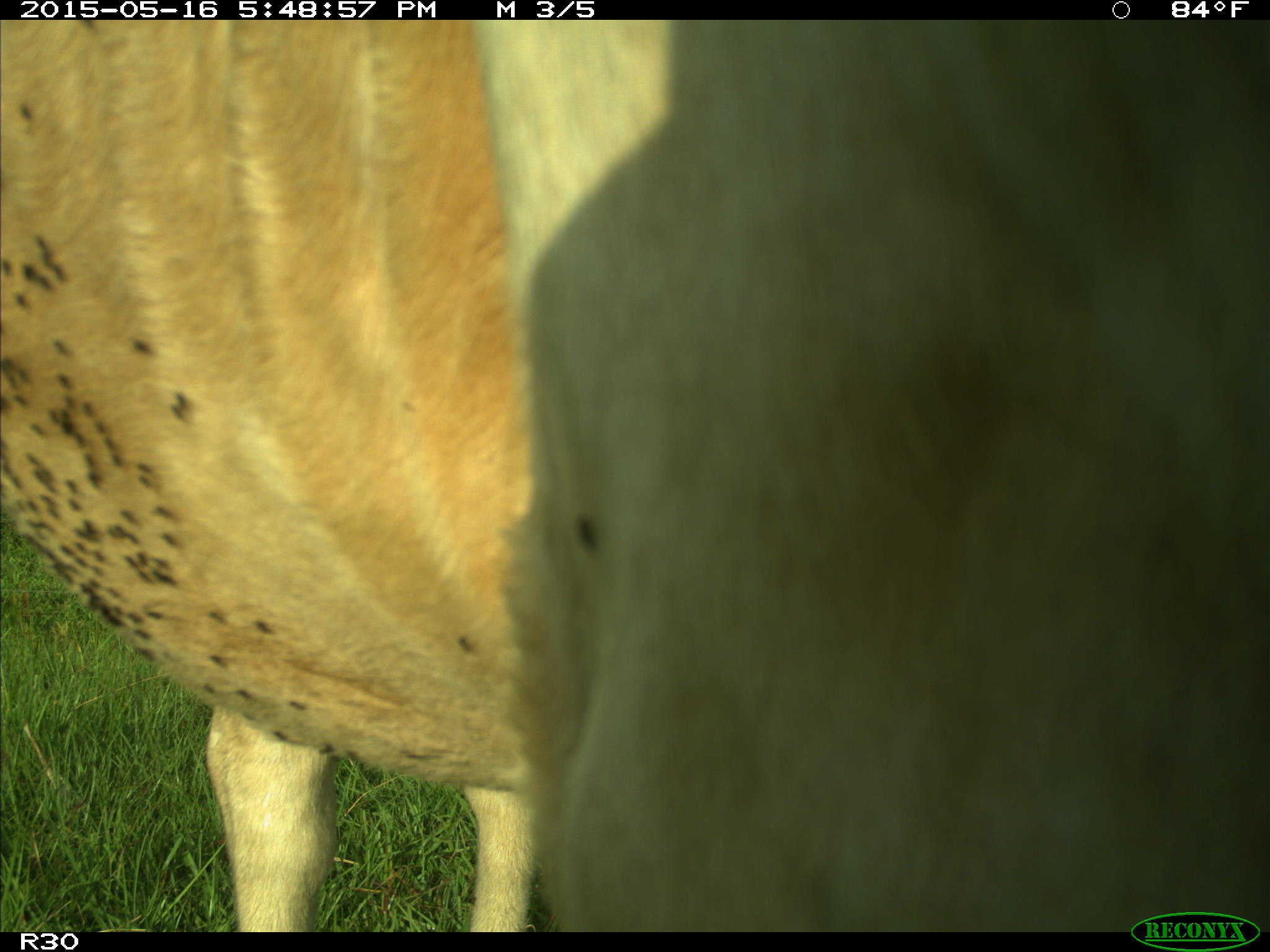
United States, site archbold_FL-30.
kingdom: Animalia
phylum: Chordata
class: Mammalia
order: Artiodactyla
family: Bovidae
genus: Bos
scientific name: Bos taurus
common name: domestic cow